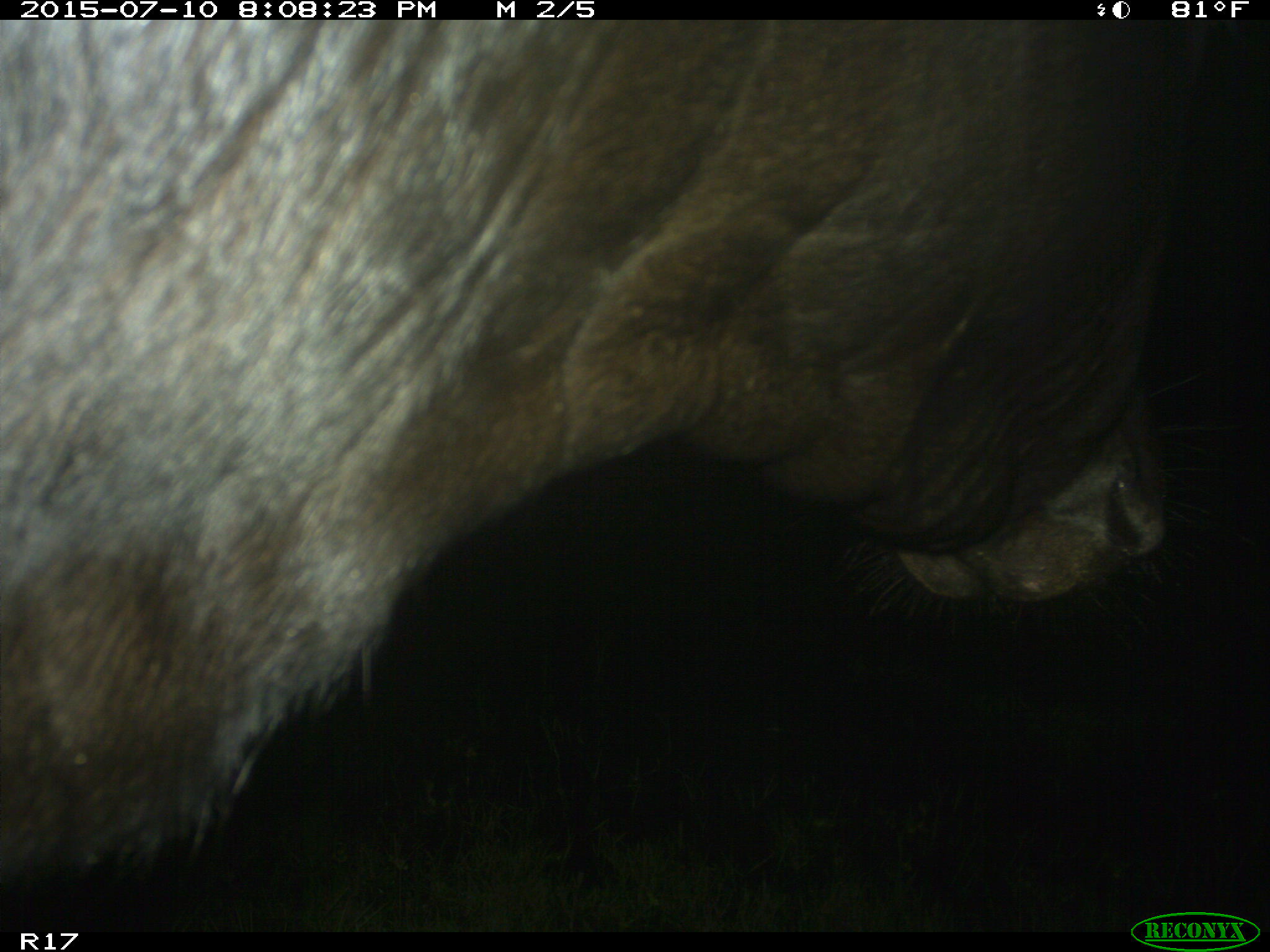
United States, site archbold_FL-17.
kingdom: Animalia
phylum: Chordata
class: Mammalia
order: Artiodactyla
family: Bovidae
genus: Bos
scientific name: Bos taurus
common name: domestic cow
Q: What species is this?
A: Bos taurus (domestic cow).